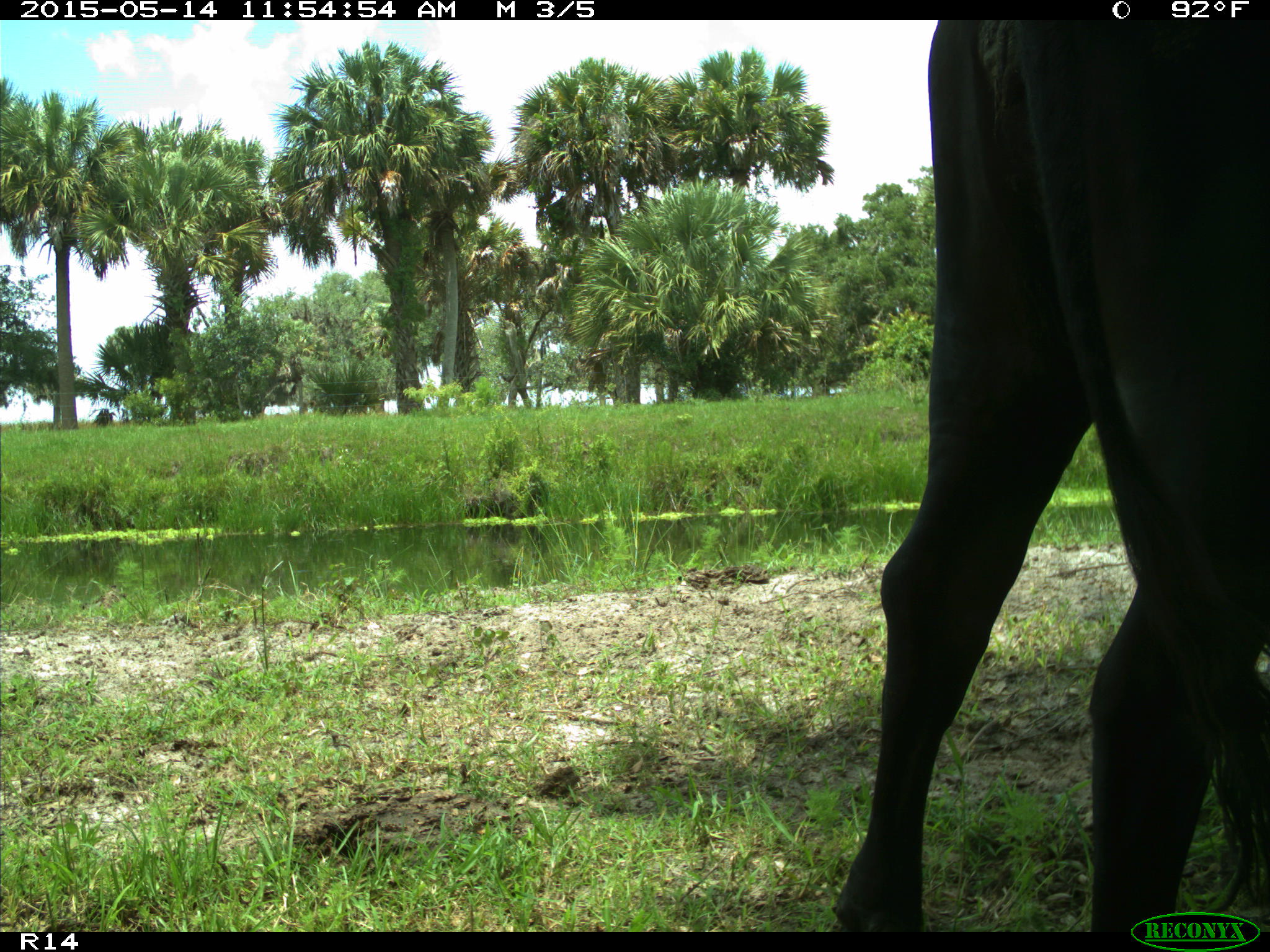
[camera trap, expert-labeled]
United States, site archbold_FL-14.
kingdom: Animalia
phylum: Chordata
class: Mammalia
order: Artiodactyla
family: Bovidae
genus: Bos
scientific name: Bos taurus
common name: domestic cow